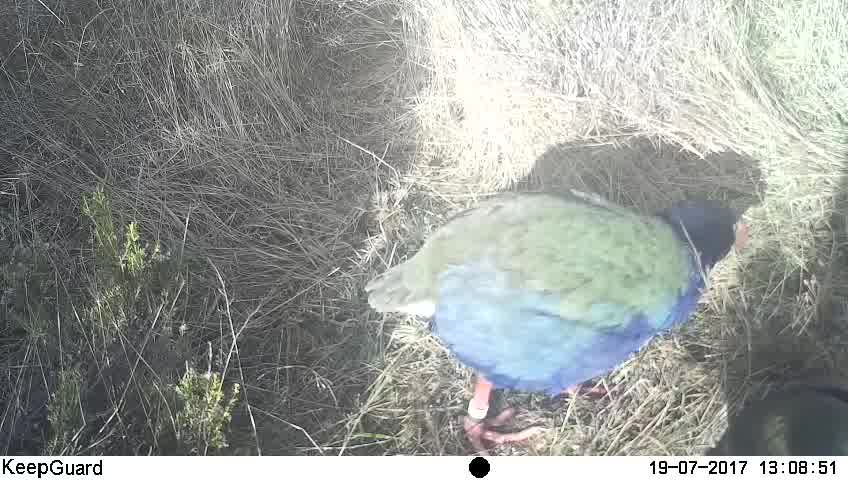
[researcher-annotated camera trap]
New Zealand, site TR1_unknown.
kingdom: Animalia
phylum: Chordata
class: Aves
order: Gruiformes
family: Rallidae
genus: Porphyrio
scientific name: Porphyrio mantelli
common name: takahe